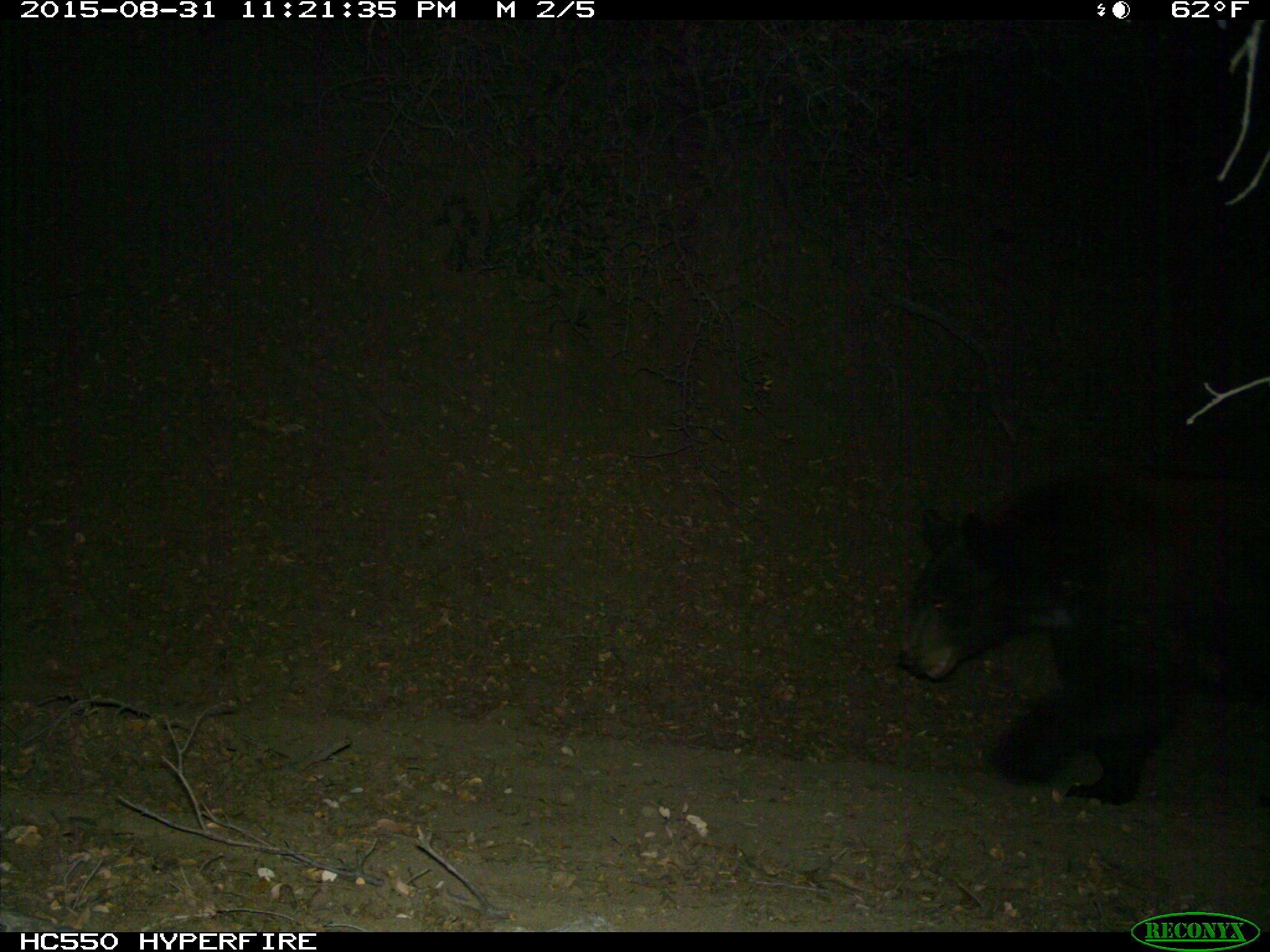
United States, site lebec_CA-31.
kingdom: Animalia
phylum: Chordata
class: Mammalia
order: Carnivora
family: Ursidae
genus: Ursus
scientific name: Ursus americanus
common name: american black bear